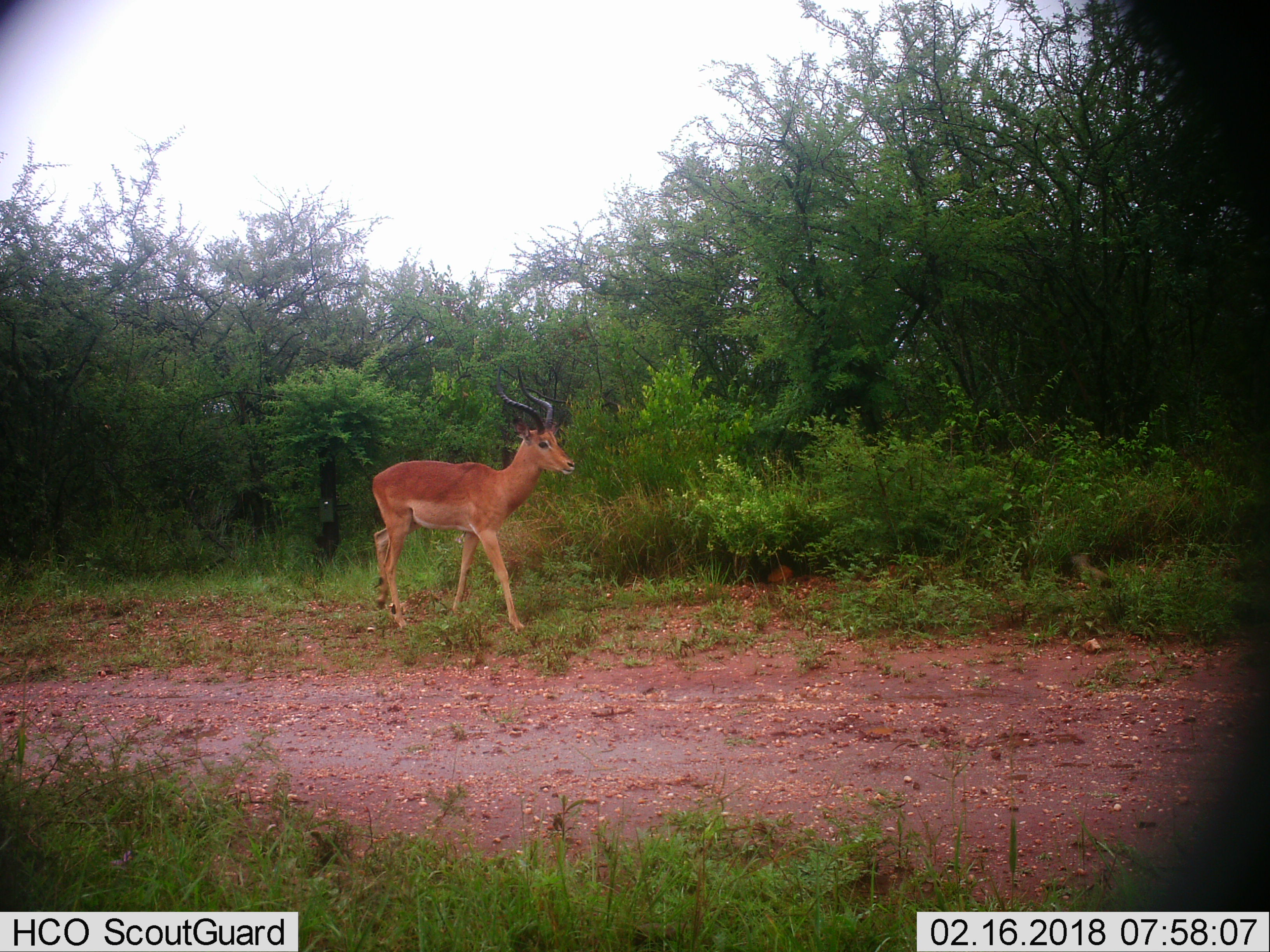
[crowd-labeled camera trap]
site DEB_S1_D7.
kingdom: Animalia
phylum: Chordata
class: Mammalia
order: Artiodactyla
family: Bovidae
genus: Aepyceros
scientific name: Aepyceros melampus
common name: impala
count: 1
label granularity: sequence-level